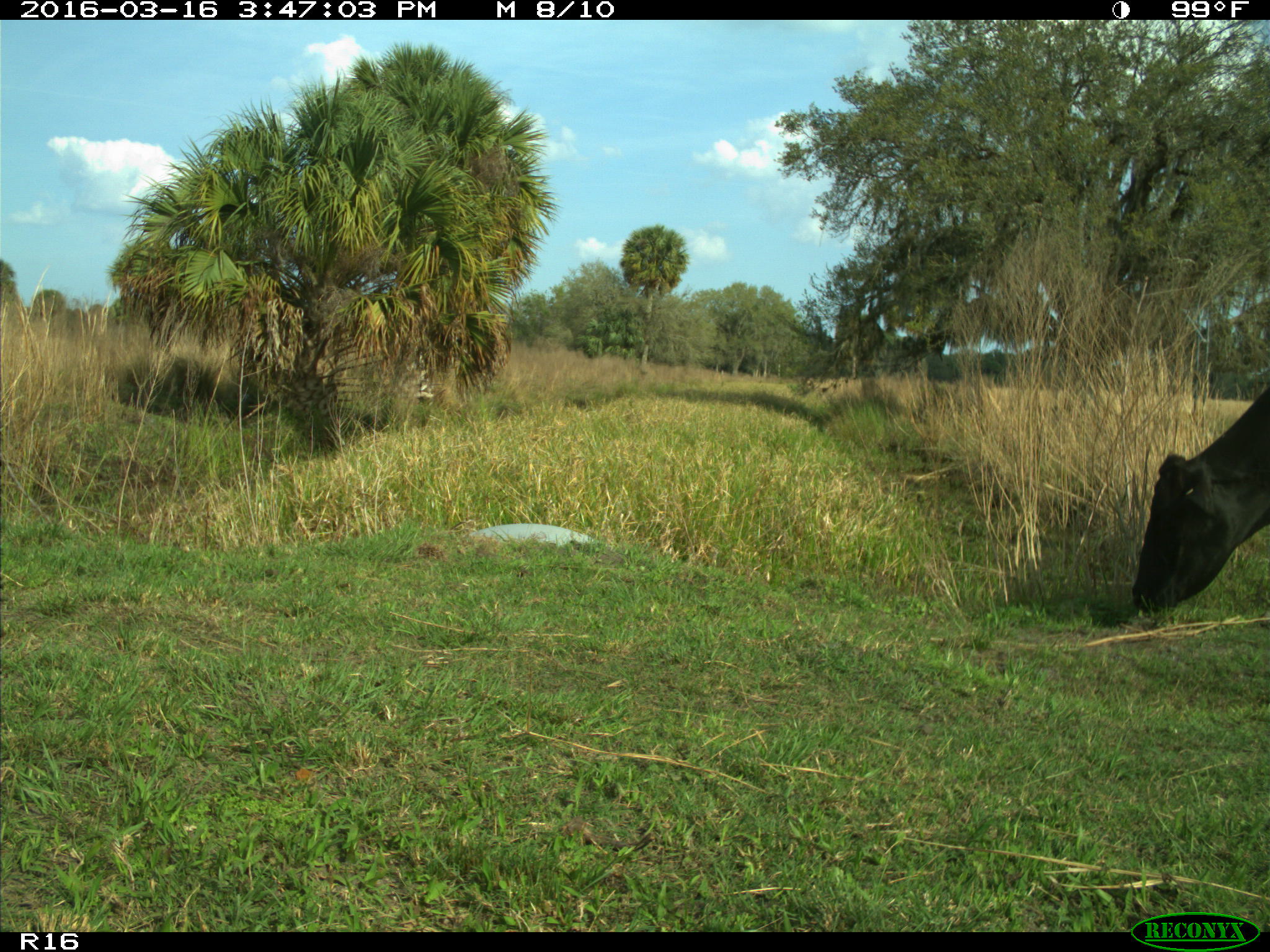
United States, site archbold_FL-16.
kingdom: Animalia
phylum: Chordata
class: Mammalia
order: Artiodactyla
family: Bovidae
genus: Bos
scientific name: Bos taurus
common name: domestic cow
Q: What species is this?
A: Bos taurus (domestic cow).